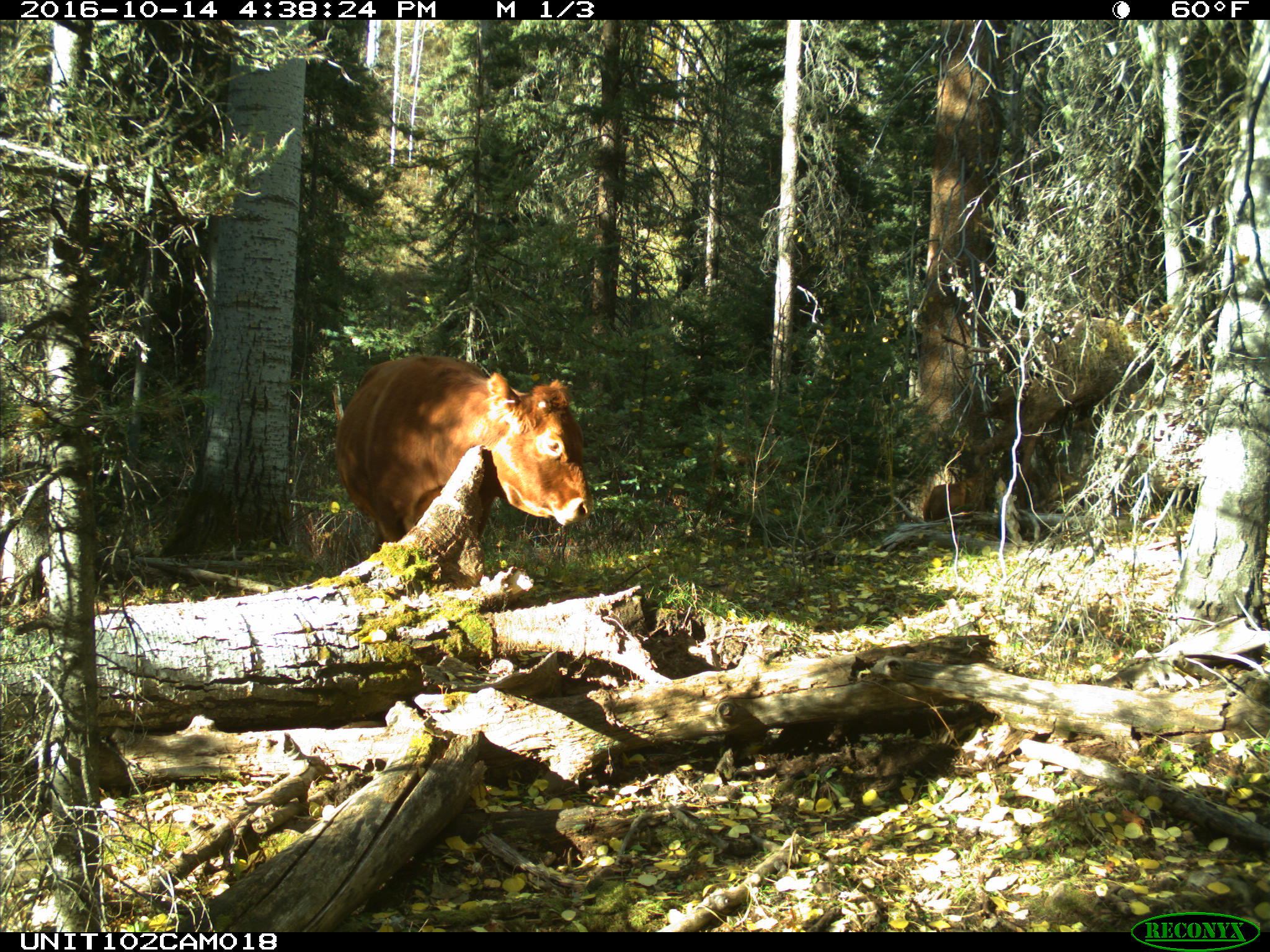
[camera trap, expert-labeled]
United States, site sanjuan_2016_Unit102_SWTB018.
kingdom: Animalia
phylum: Chordata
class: Mammalia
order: Artiodactyla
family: Bovidae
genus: Bos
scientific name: Bos taurus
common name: domestic cow